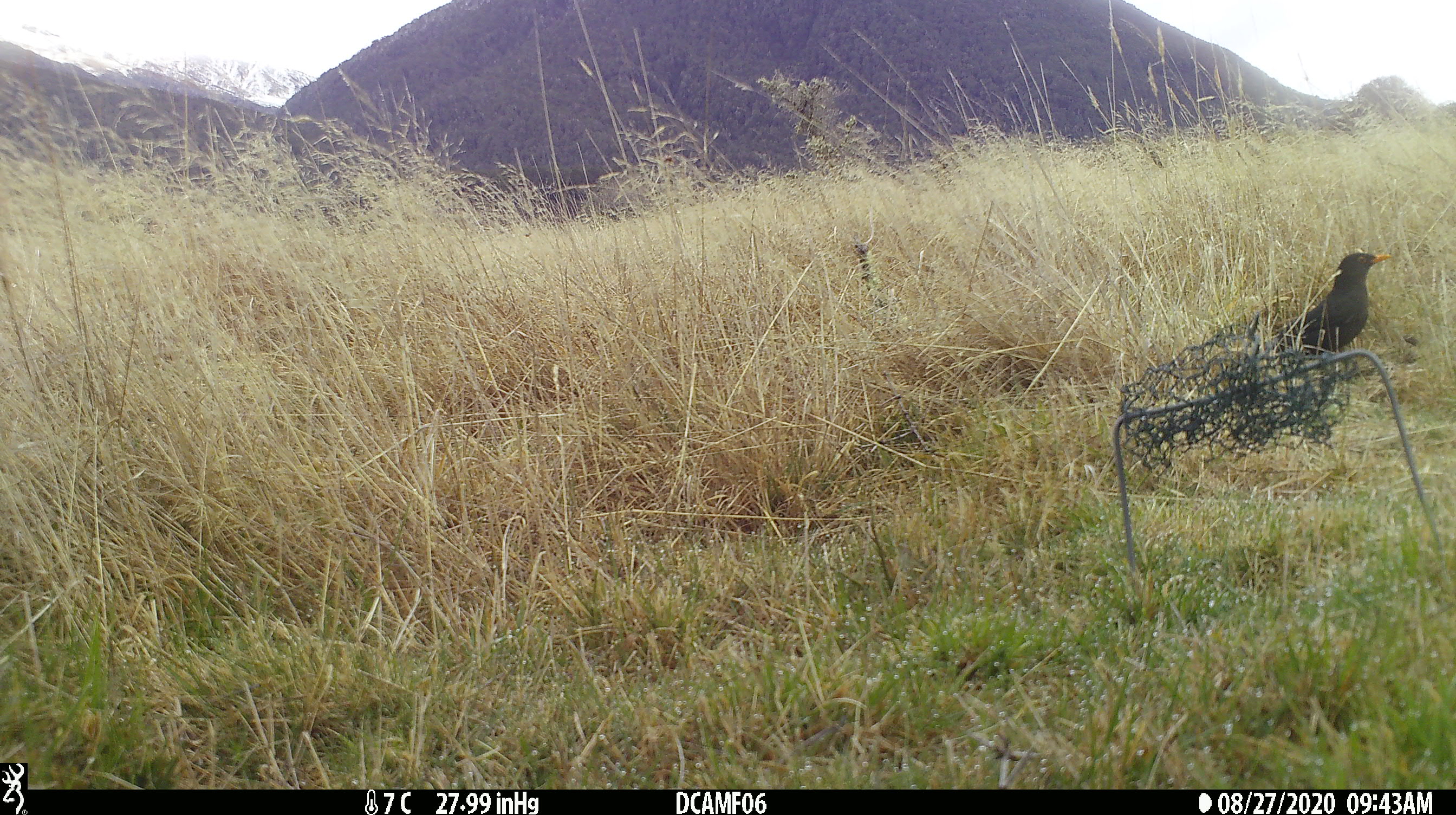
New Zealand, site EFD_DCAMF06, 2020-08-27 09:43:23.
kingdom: Animalia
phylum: Chordata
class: Aves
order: Passeriformes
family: Turdidae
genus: Turdus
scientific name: Turdus merula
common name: eurasian blackbird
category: blackbird